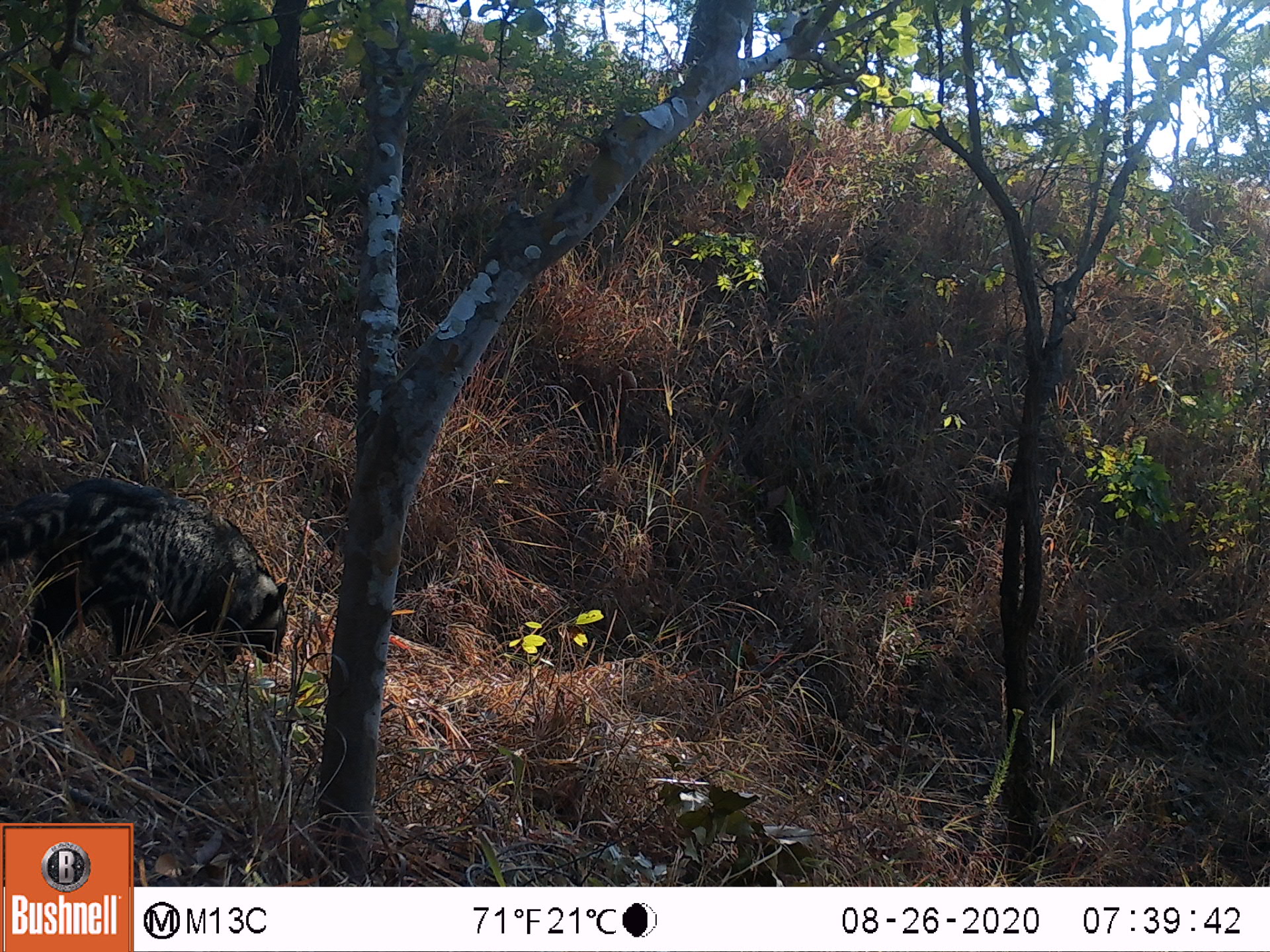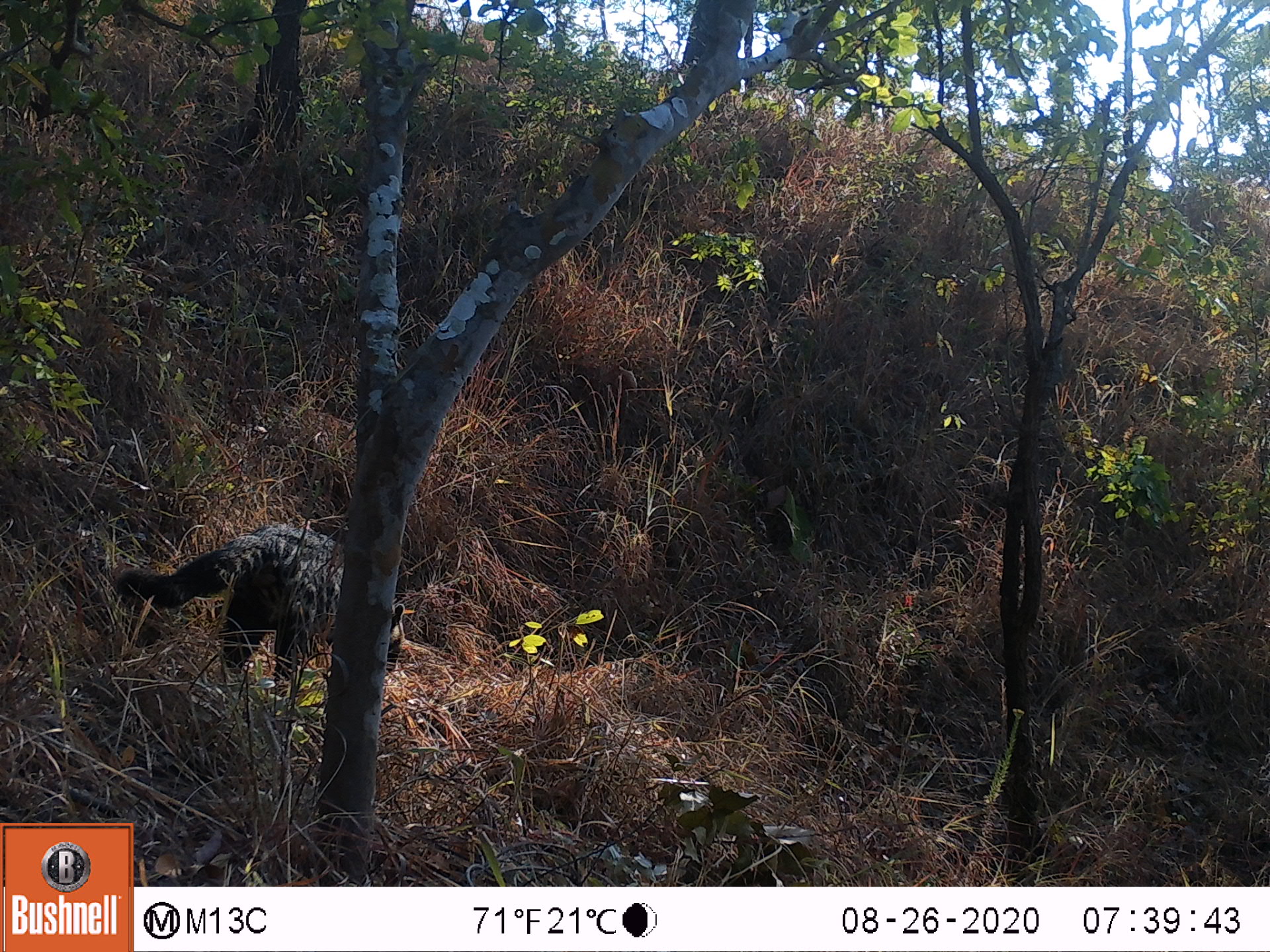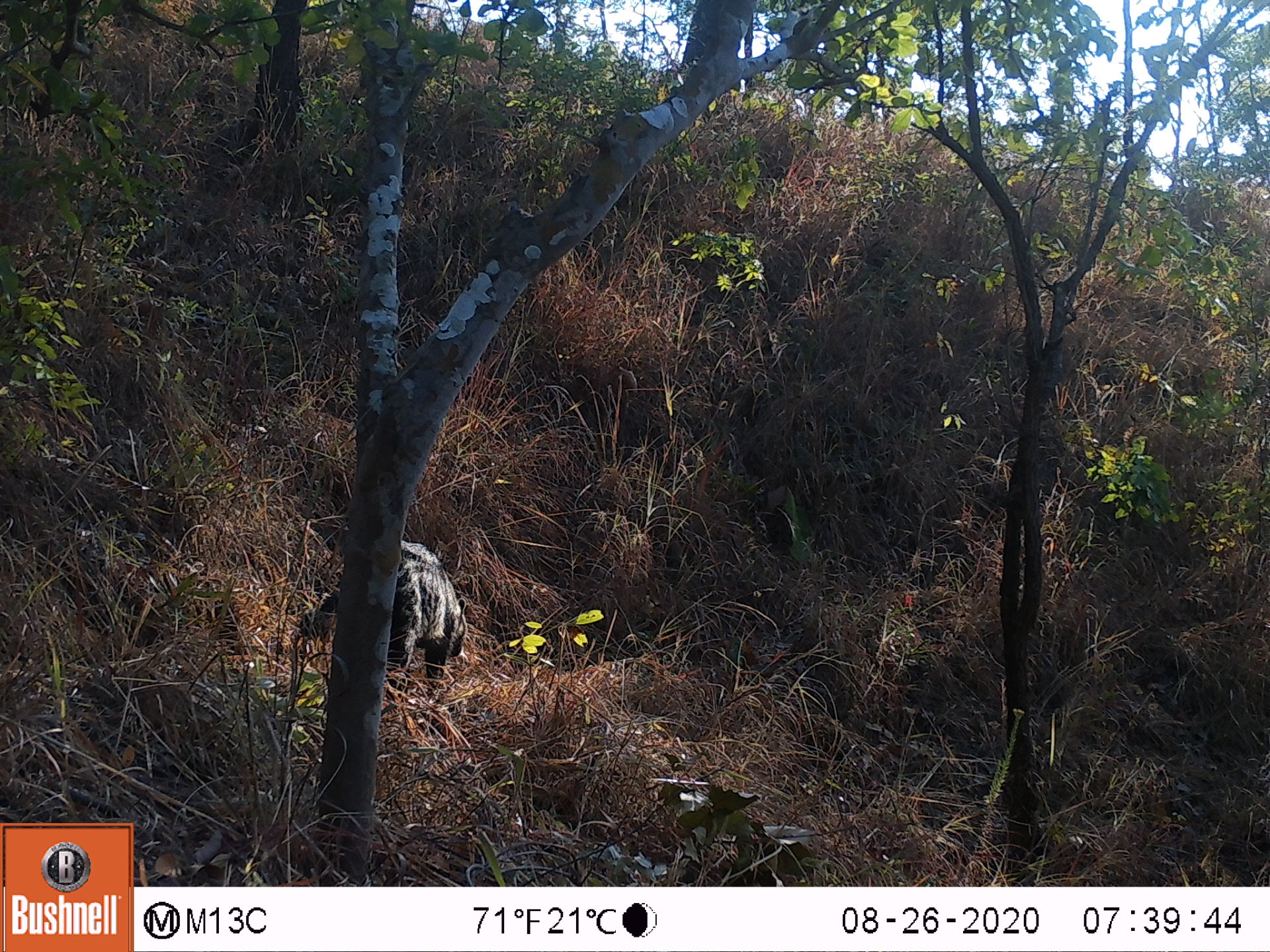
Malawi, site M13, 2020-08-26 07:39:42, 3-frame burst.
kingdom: Animalia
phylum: Chordata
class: Mammalia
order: Carnivora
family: Viverridae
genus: Civettictis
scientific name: Civettictis civetta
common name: african civet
African civet (Civettictis civetta), count 1.